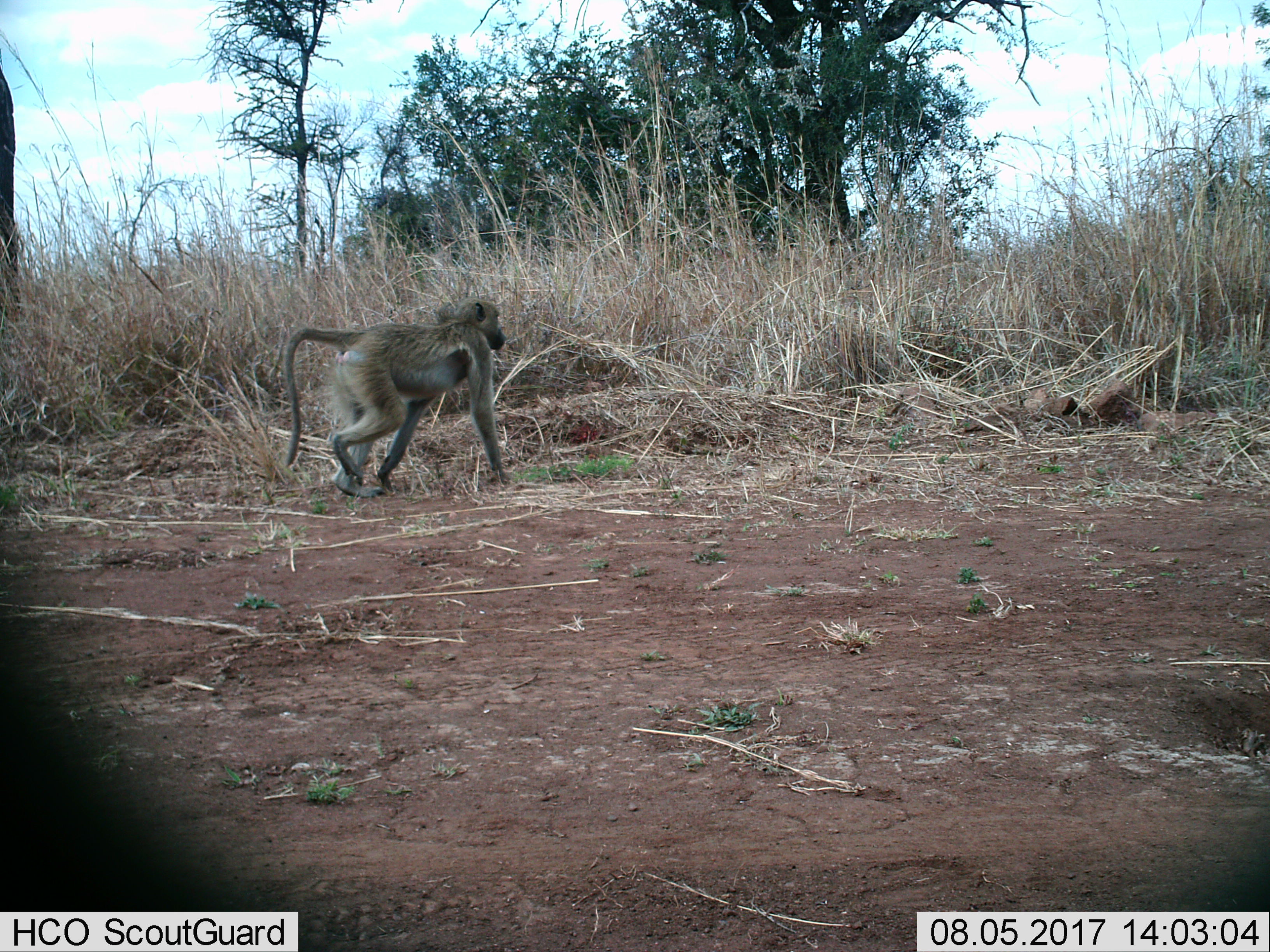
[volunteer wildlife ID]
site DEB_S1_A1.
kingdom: Animalia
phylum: Chordata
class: Mammalia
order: Primates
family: Cercopithecidae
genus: Papio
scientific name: Papio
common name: baboon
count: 1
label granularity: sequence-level